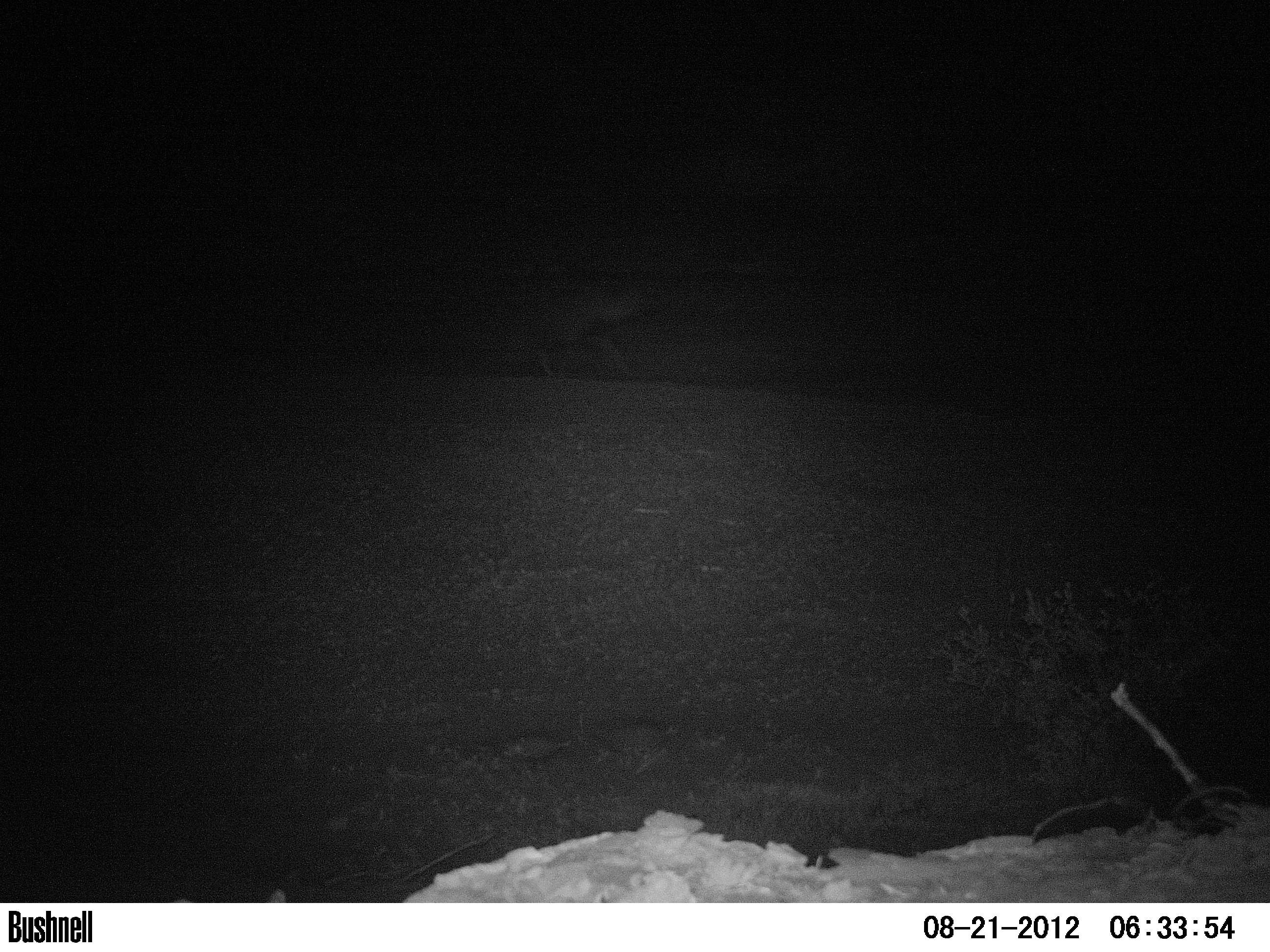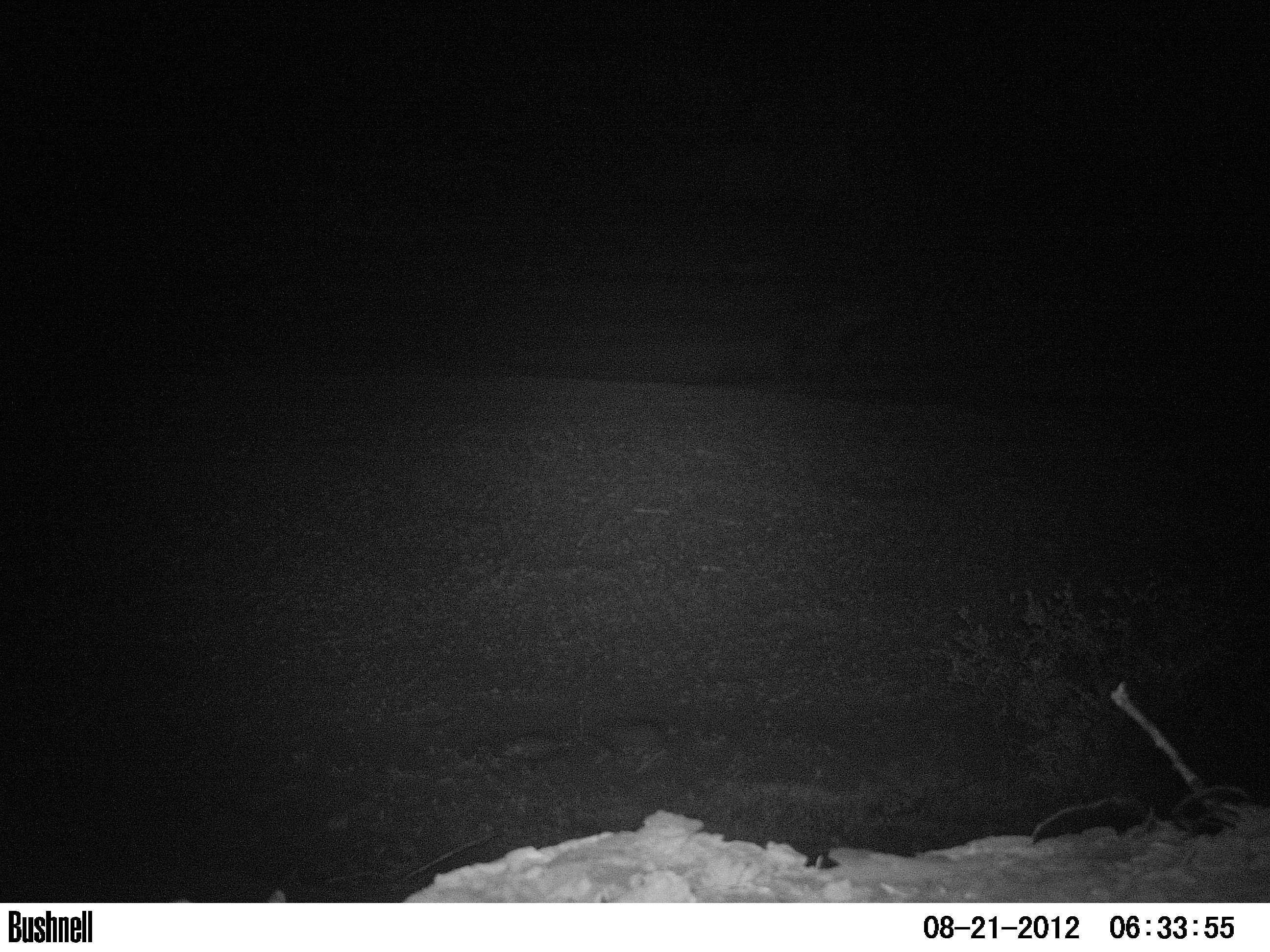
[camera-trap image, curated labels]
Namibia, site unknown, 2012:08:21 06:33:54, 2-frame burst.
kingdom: Animalia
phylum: Chordata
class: Mammalia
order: Carnivora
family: Hyaenidae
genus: Parahyaena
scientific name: Parahyaena brunnea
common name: brown hyena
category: hyaena brunnea